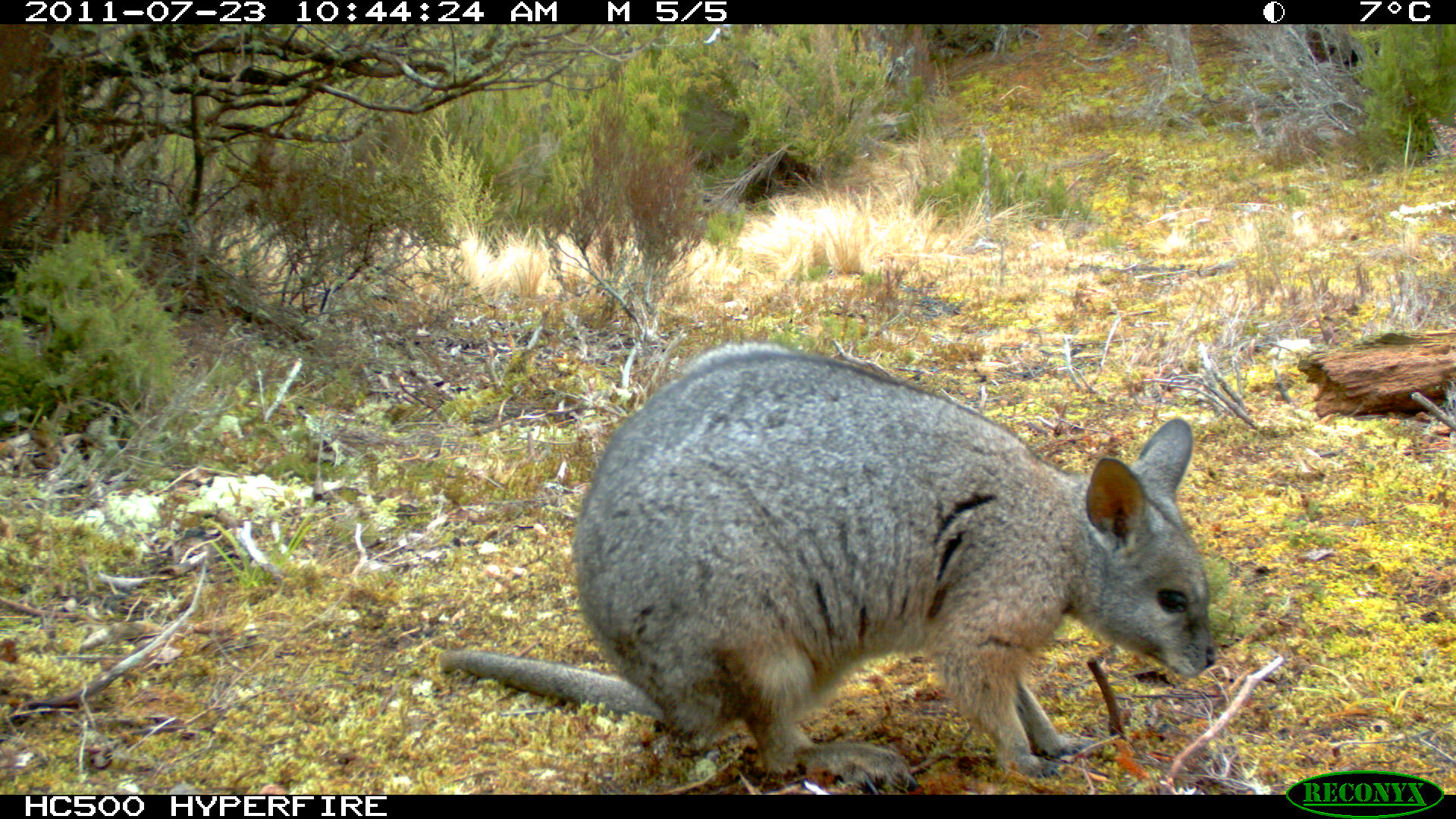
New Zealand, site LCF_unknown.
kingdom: Animalia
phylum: Chordata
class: Mammalia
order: Diprotodontia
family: Macropodidae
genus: Notamacropus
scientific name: Notamacropus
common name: wallaby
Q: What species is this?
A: Wallaby (Notamacropus).